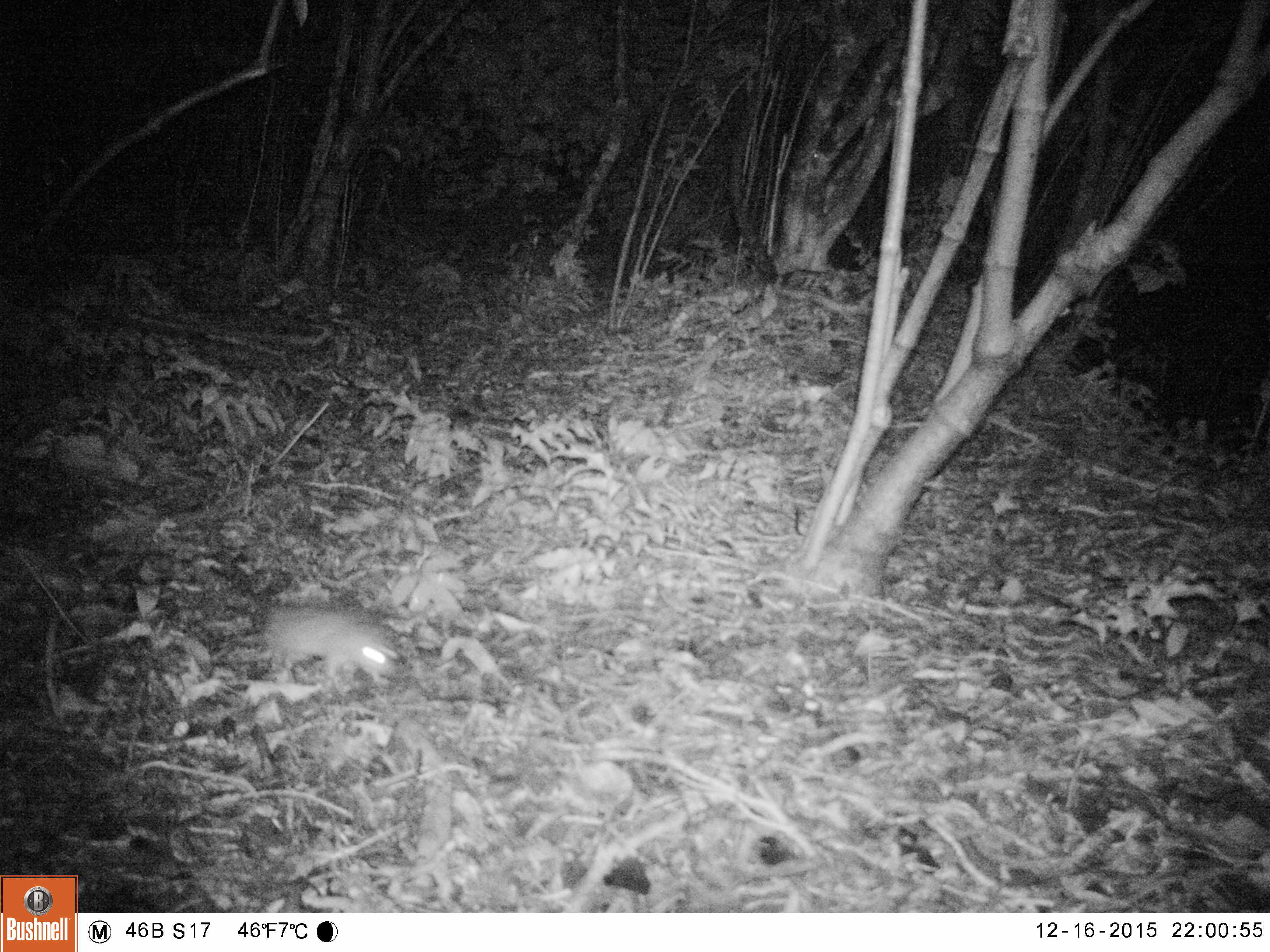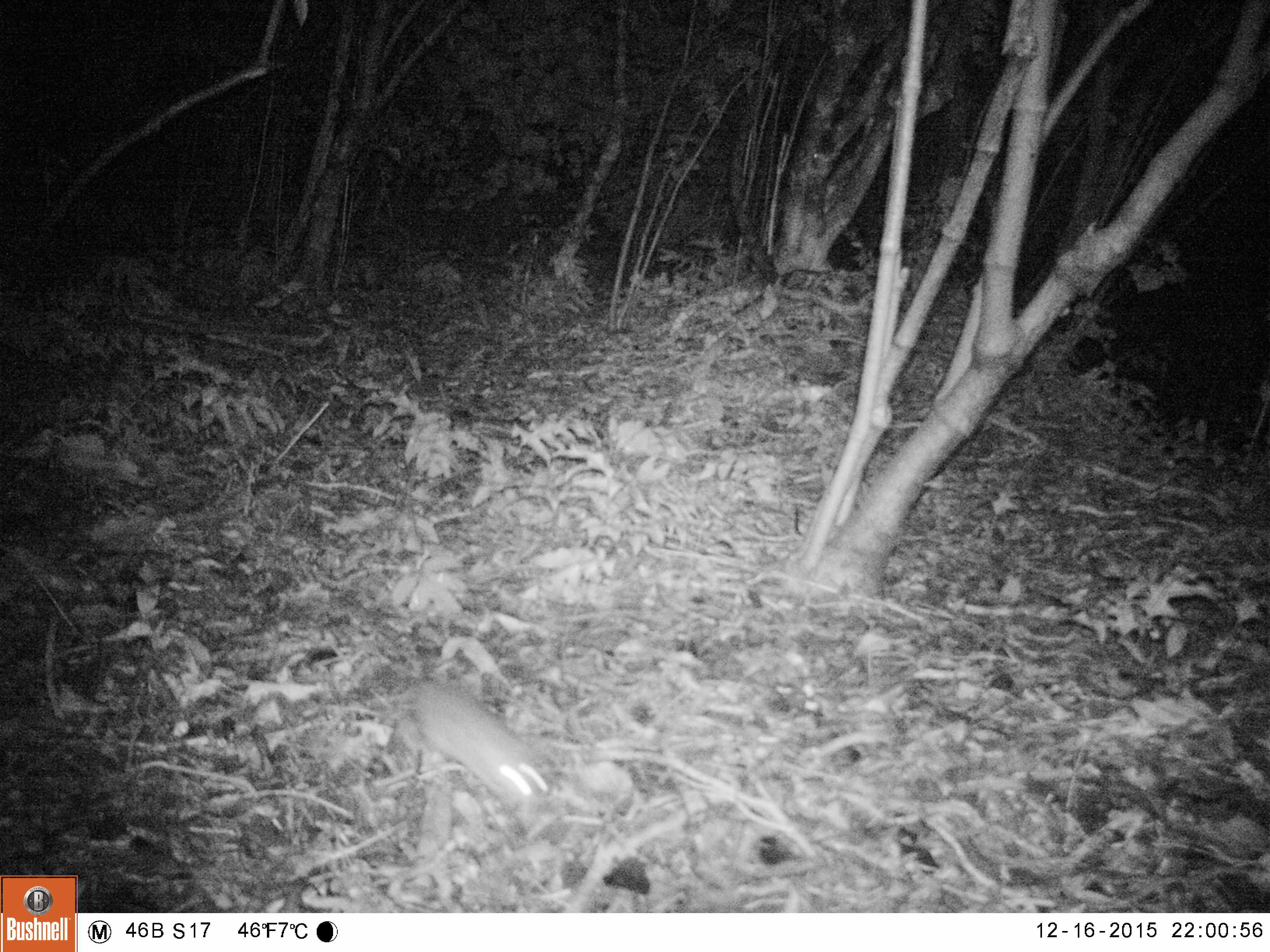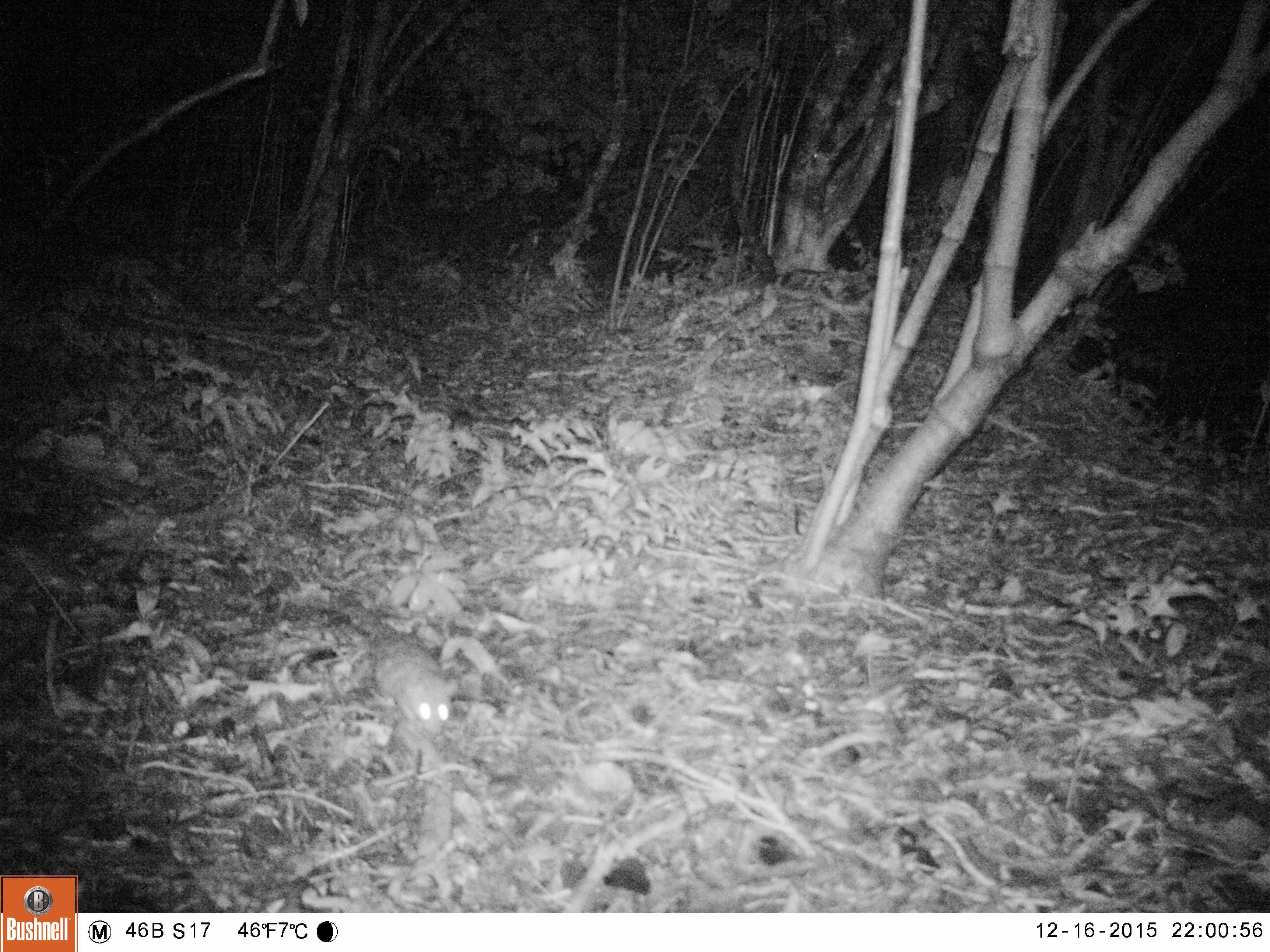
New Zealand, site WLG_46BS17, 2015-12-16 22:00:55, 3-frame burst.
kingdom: Animalia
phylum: Chordata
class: Mammalia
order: Rodentia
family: Muridae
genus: Rattus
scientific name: Rattus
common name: rat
Rat (Rattus).